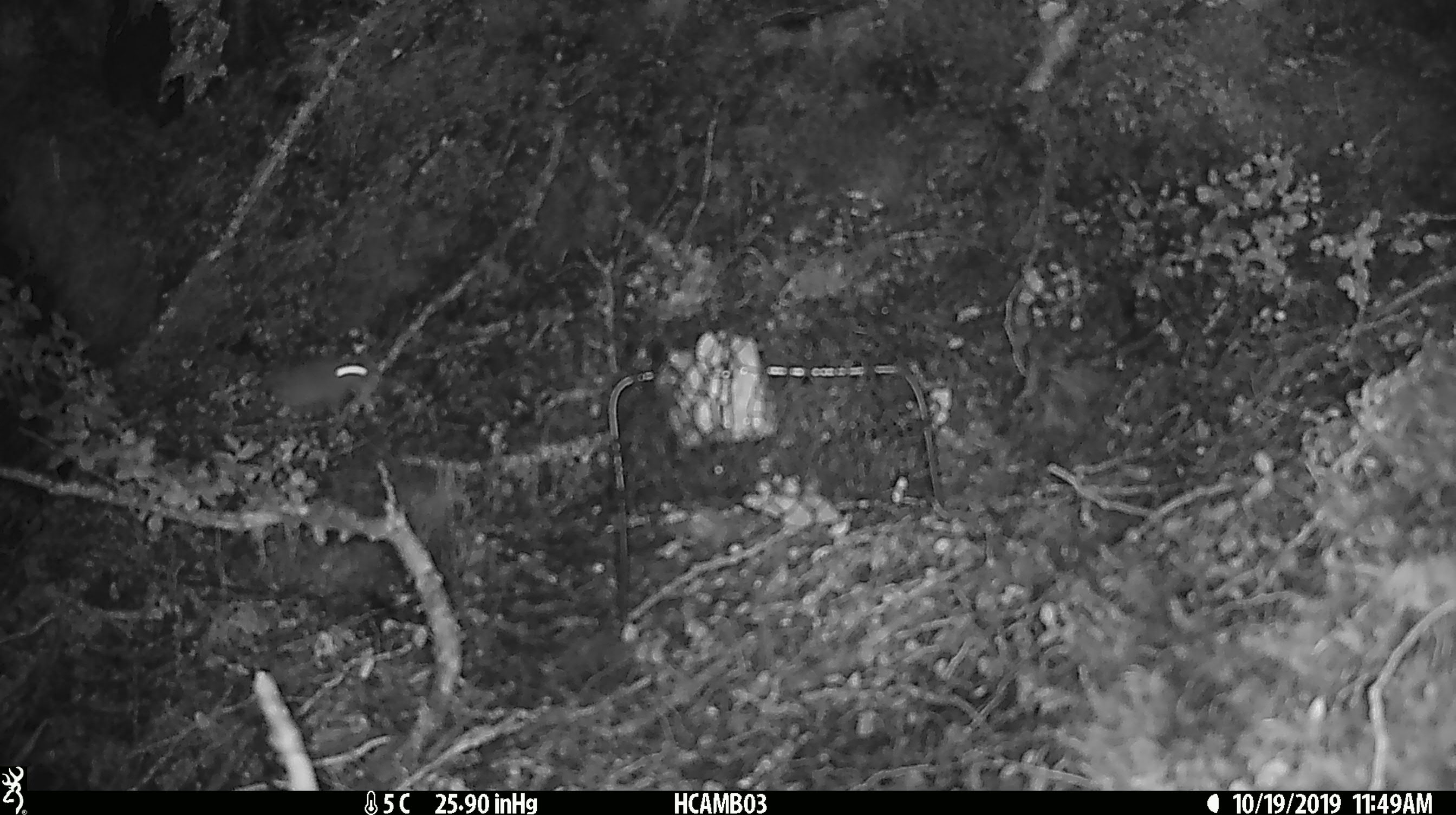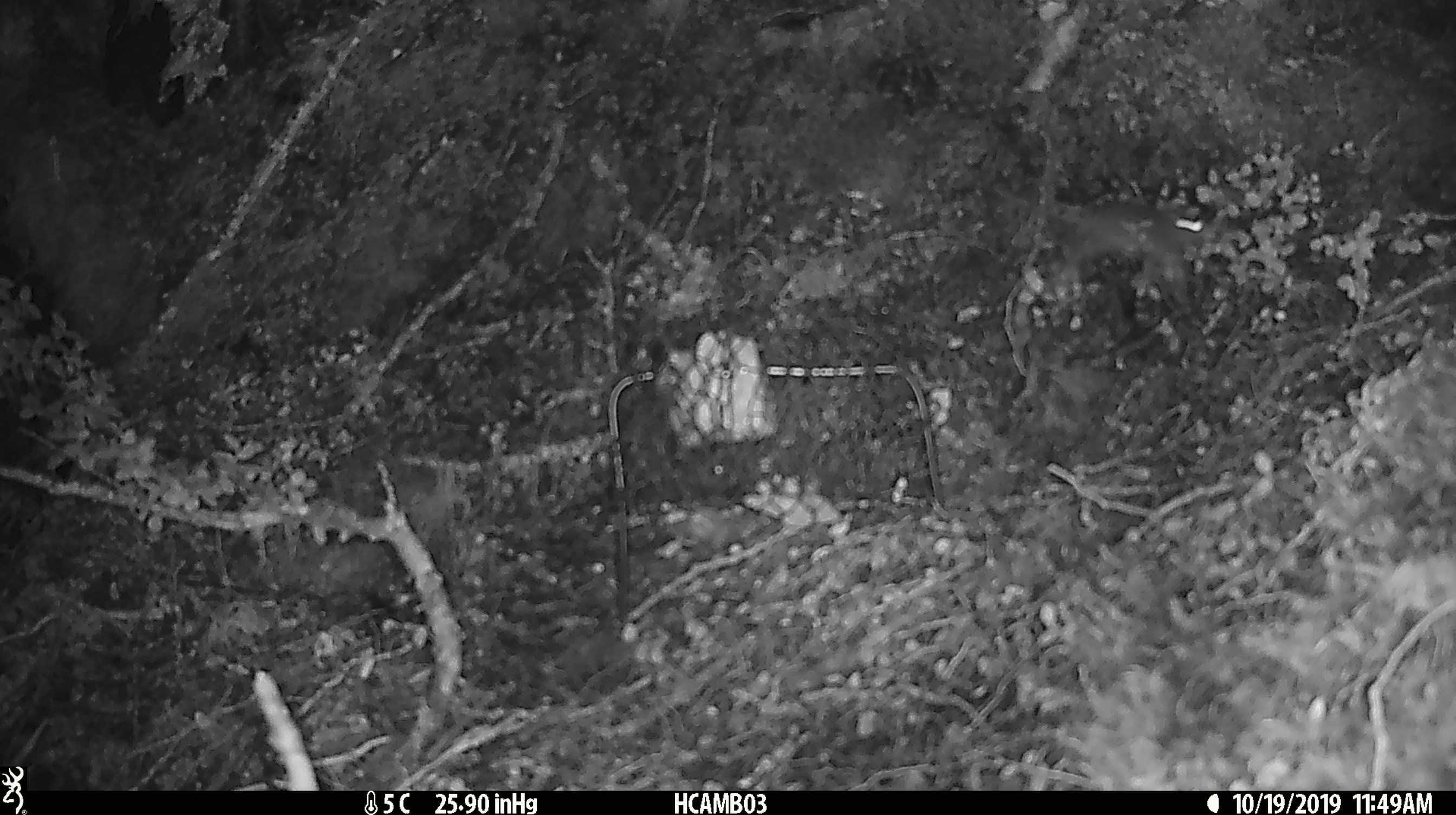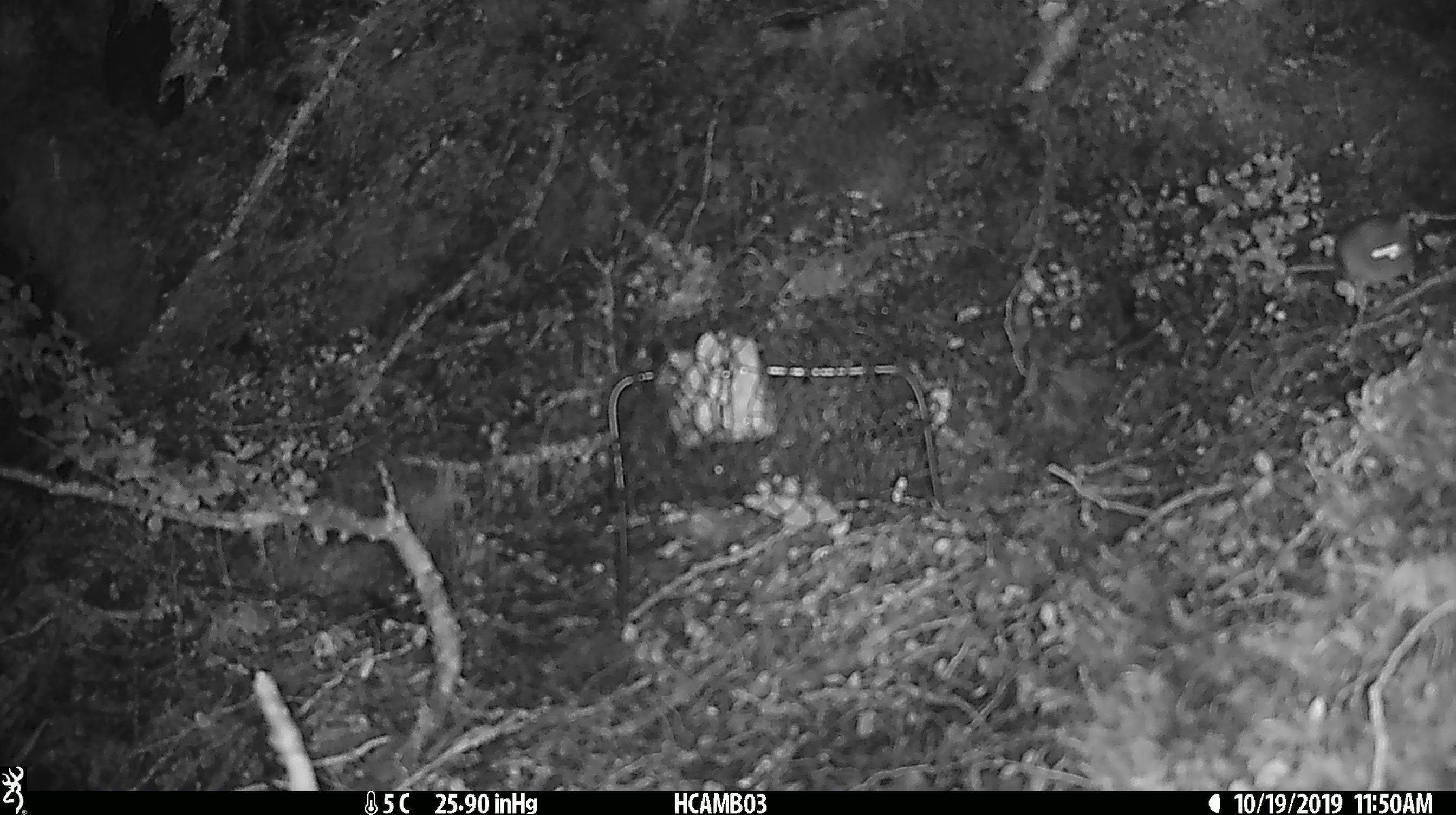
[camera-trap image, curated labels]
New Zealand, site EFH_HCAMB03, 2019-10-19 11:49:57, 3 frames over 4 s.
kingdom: Animalia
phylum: Chordata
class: Mammalia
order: Rodentia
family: Muridae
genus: Mus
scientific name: Mus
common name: mouse